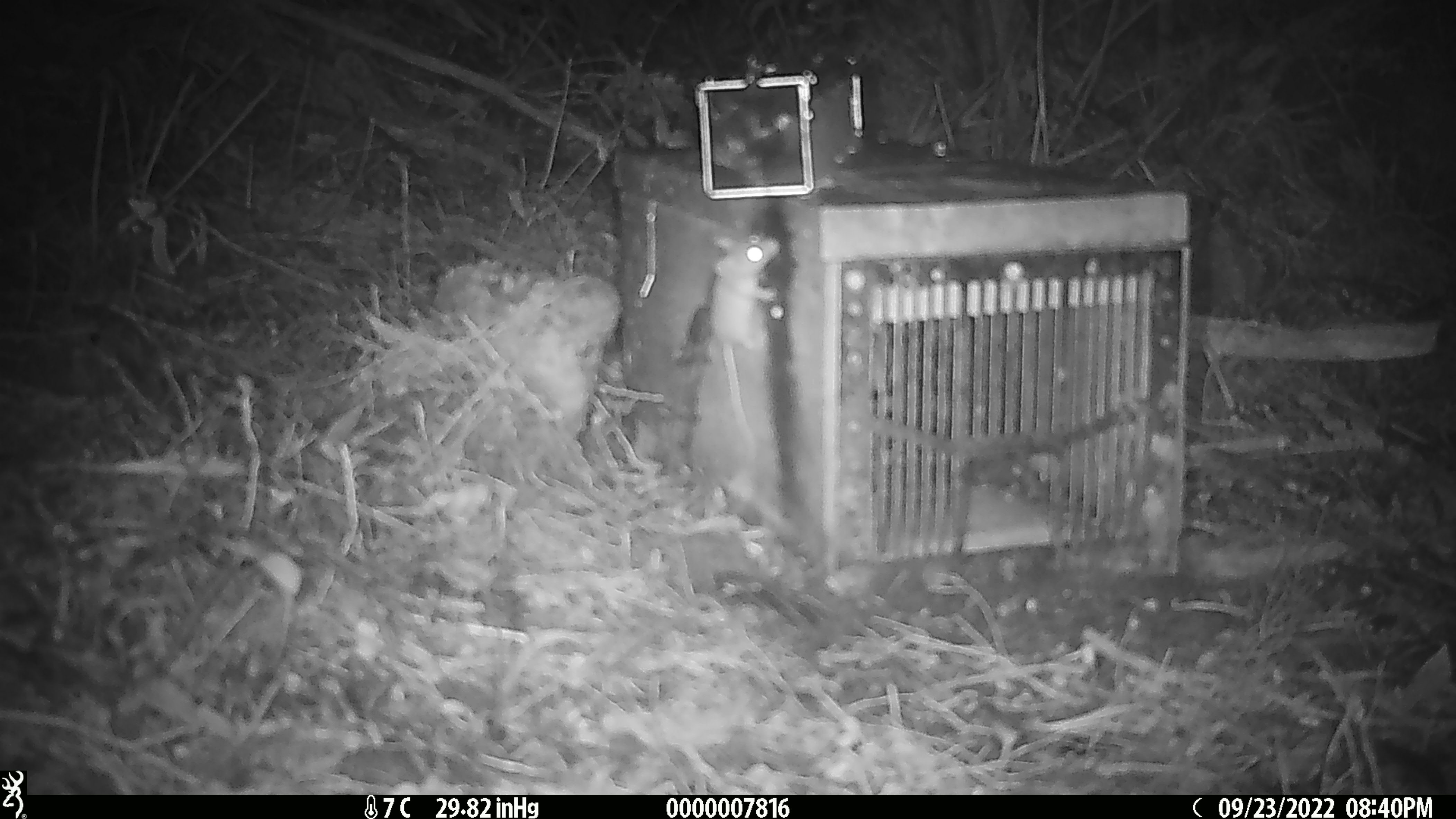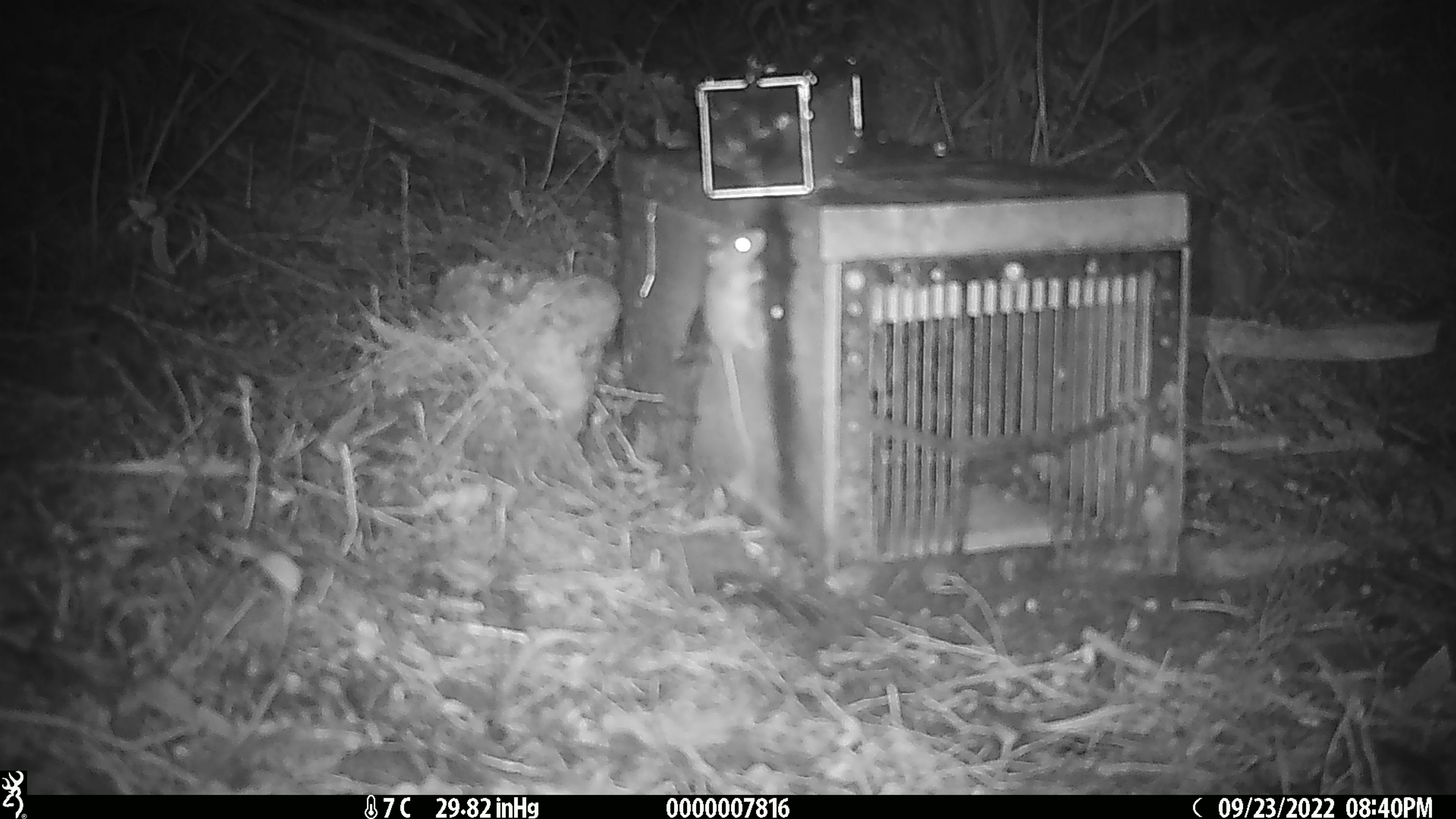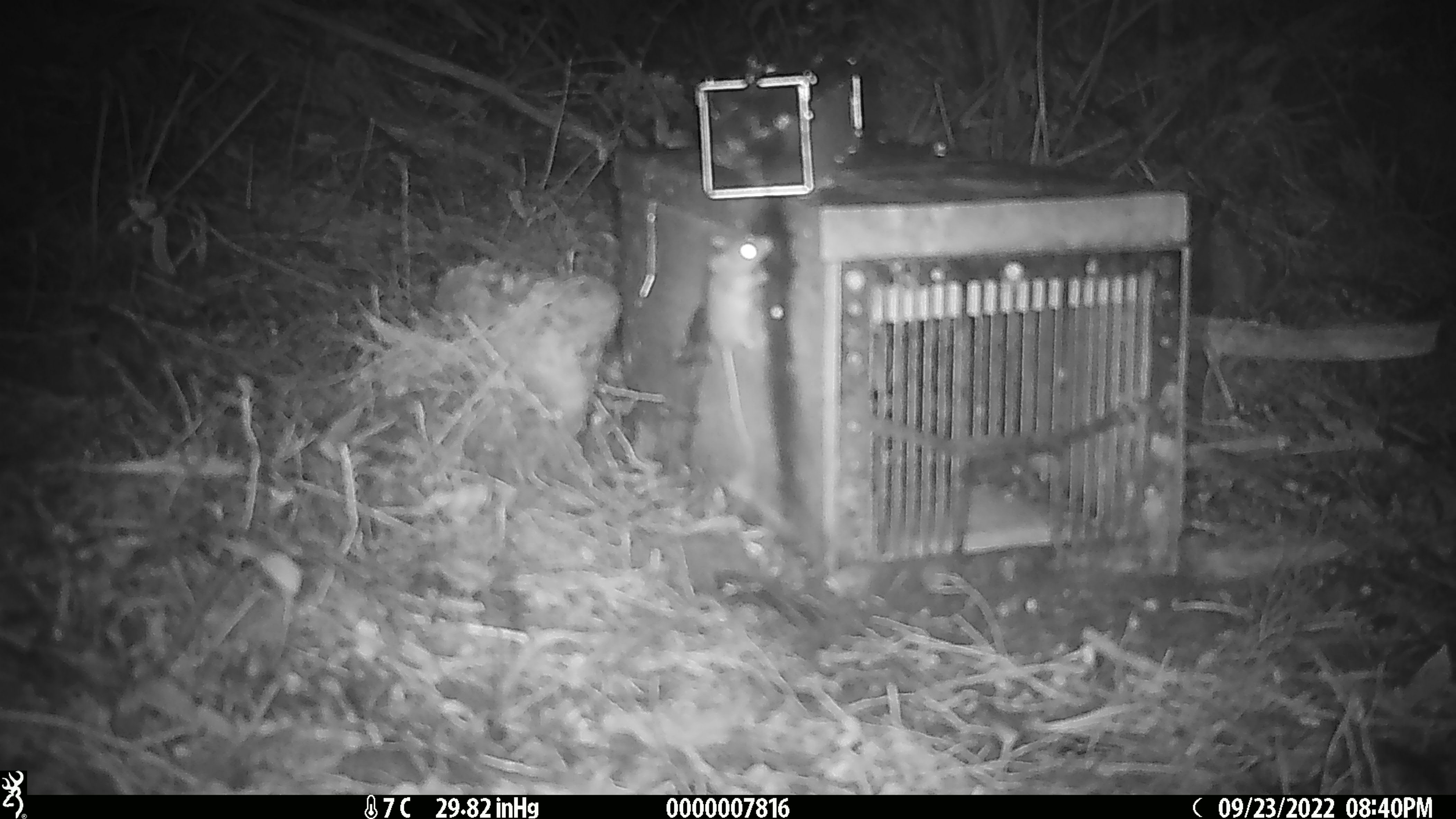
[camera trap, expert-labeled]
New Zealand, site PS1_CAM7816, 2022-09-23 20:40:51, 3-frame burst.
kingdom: Animalia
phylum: Chordata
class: Mammalia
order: Rodentia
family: Muridae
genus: Mus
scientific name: Mus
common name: mouse